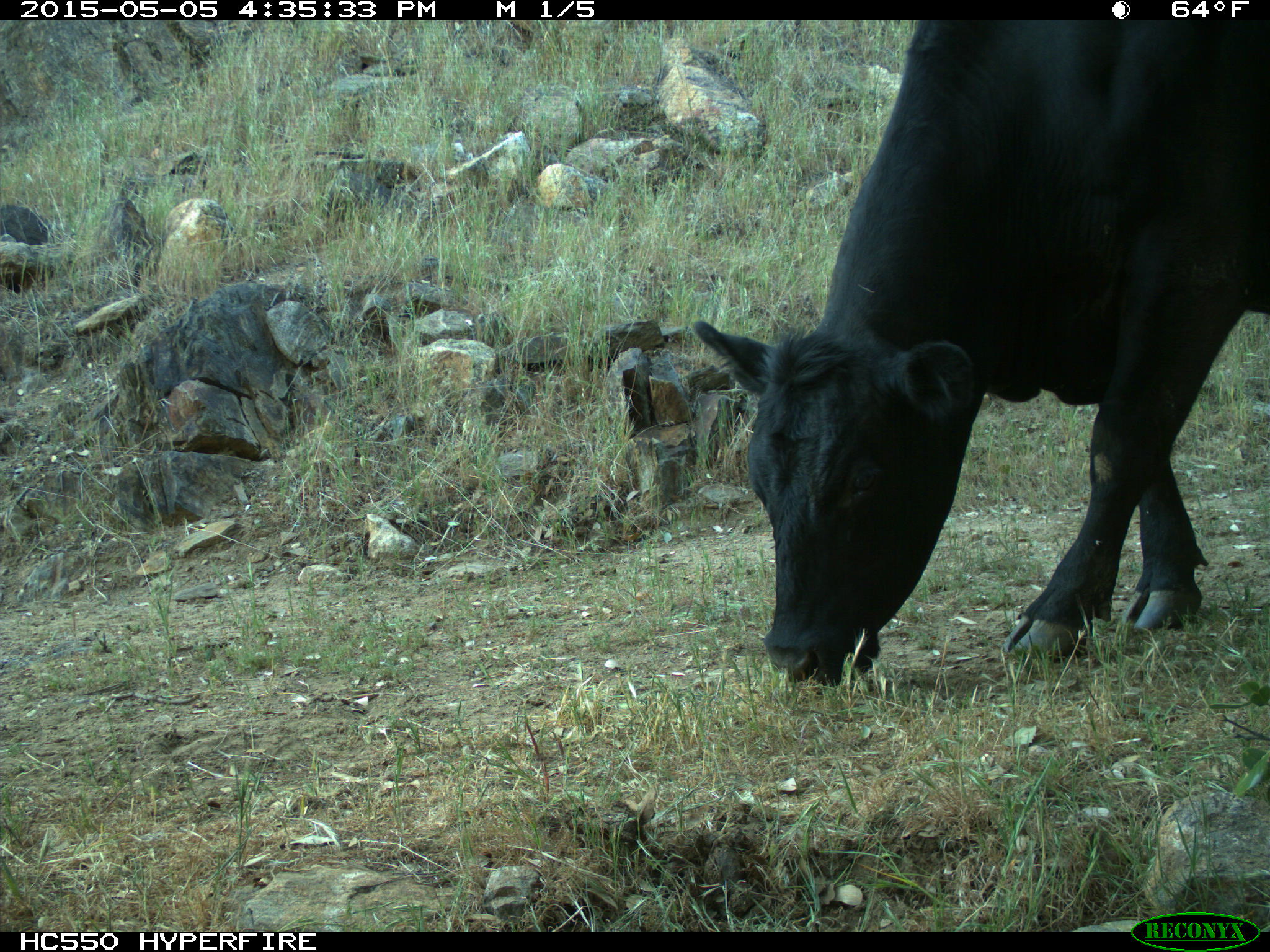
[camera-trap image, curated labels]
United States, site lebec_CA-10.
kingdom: Animalia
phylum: Chordata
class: Mammalia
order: Artiodactyla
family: Bovidae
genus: Bos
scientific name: Bos taurus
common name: domestic cow